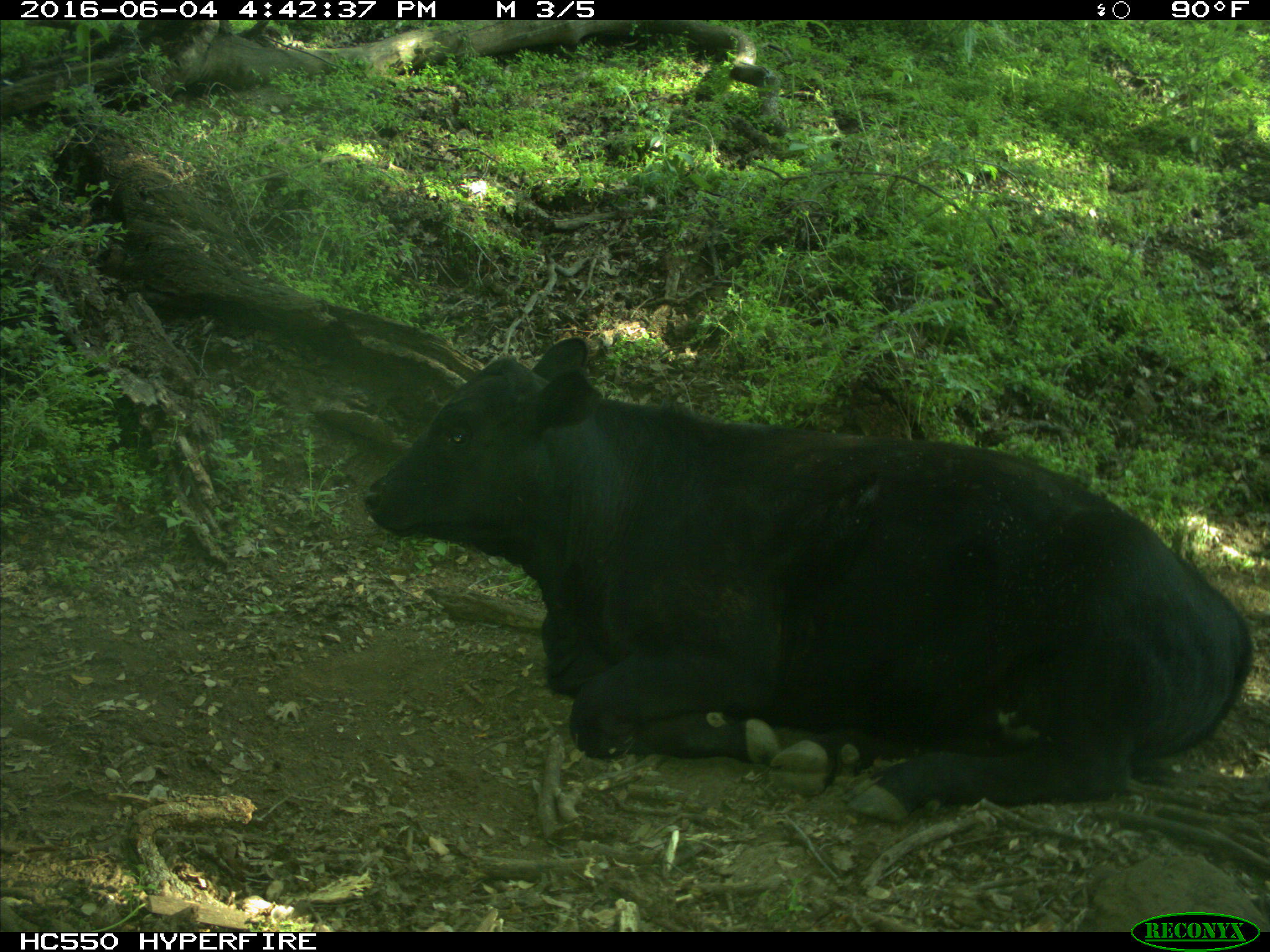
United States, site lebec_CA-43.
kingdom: Animalia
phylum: Chordata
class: Mammalia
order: Artiodactyla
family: Bovidae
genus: Bos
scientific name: Bos taurus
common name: domestic cow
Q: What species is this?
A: Bos taurus (domestic cow).